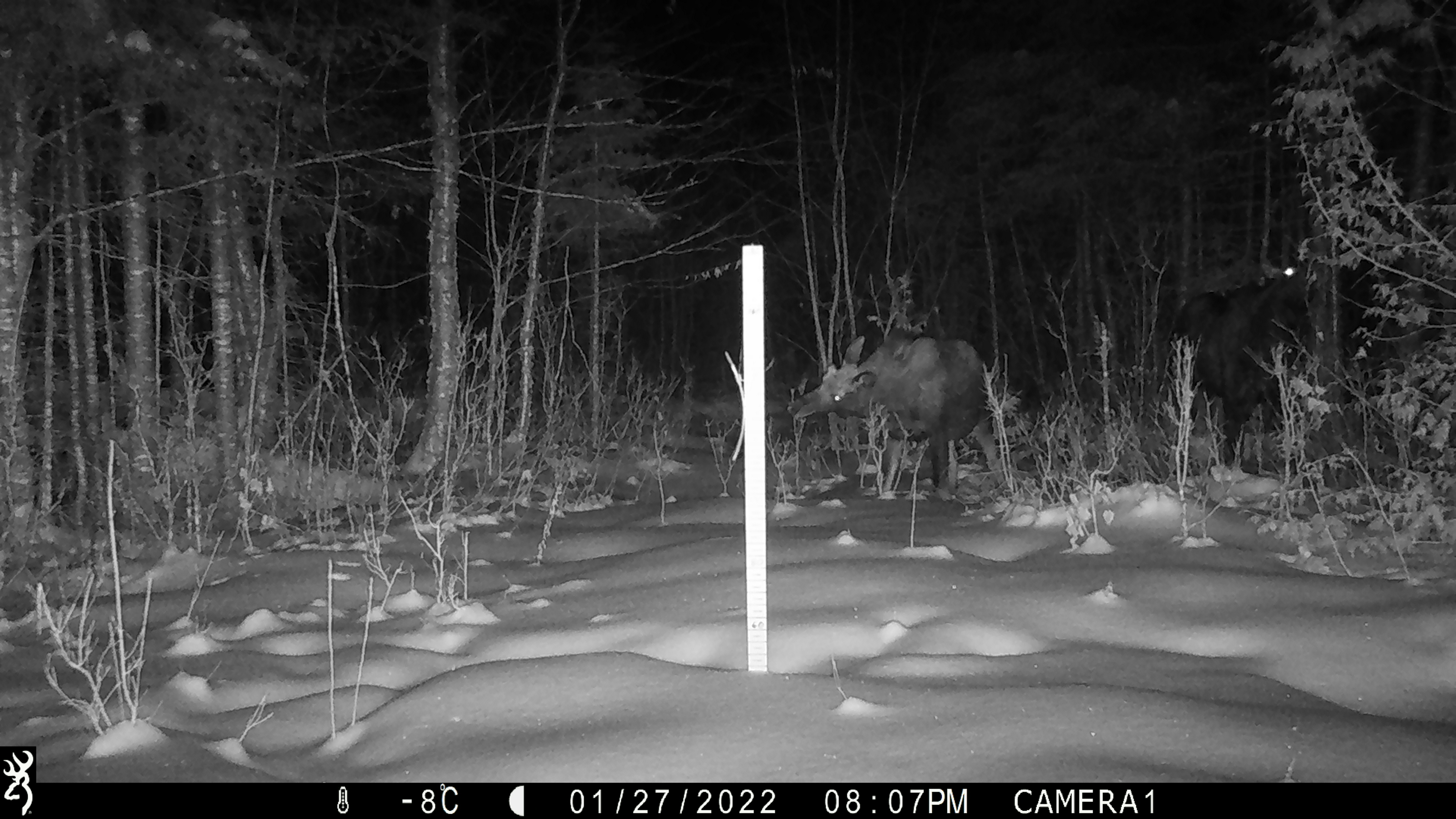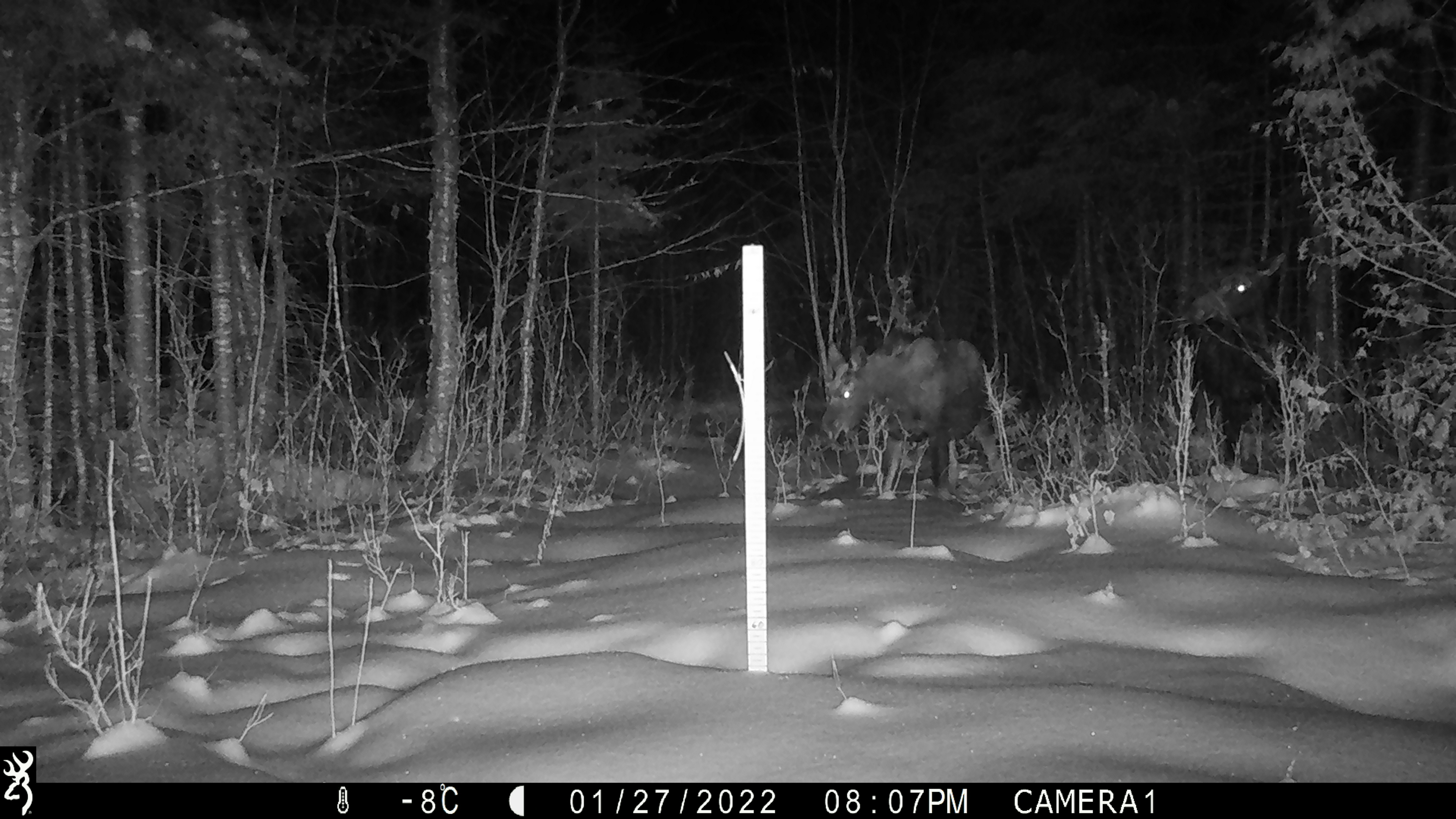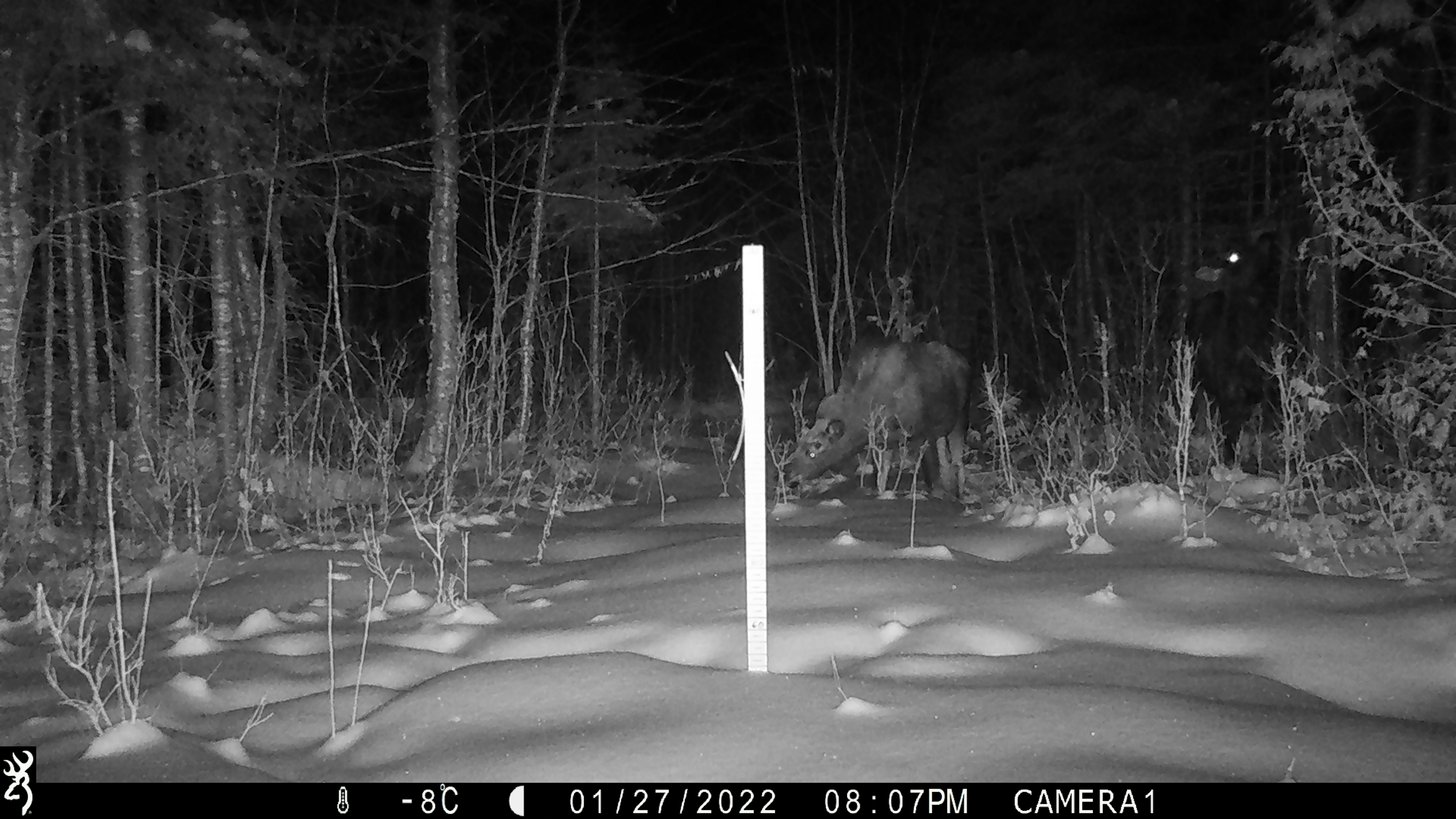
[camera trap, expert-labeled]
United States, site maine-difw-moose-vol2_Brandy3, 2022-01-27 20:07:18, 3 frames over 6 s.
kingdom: Animalia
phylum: Chordata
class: Mammalia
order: Artiodactyla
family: Cervidae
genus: Alces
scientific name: Alces alces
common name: moose